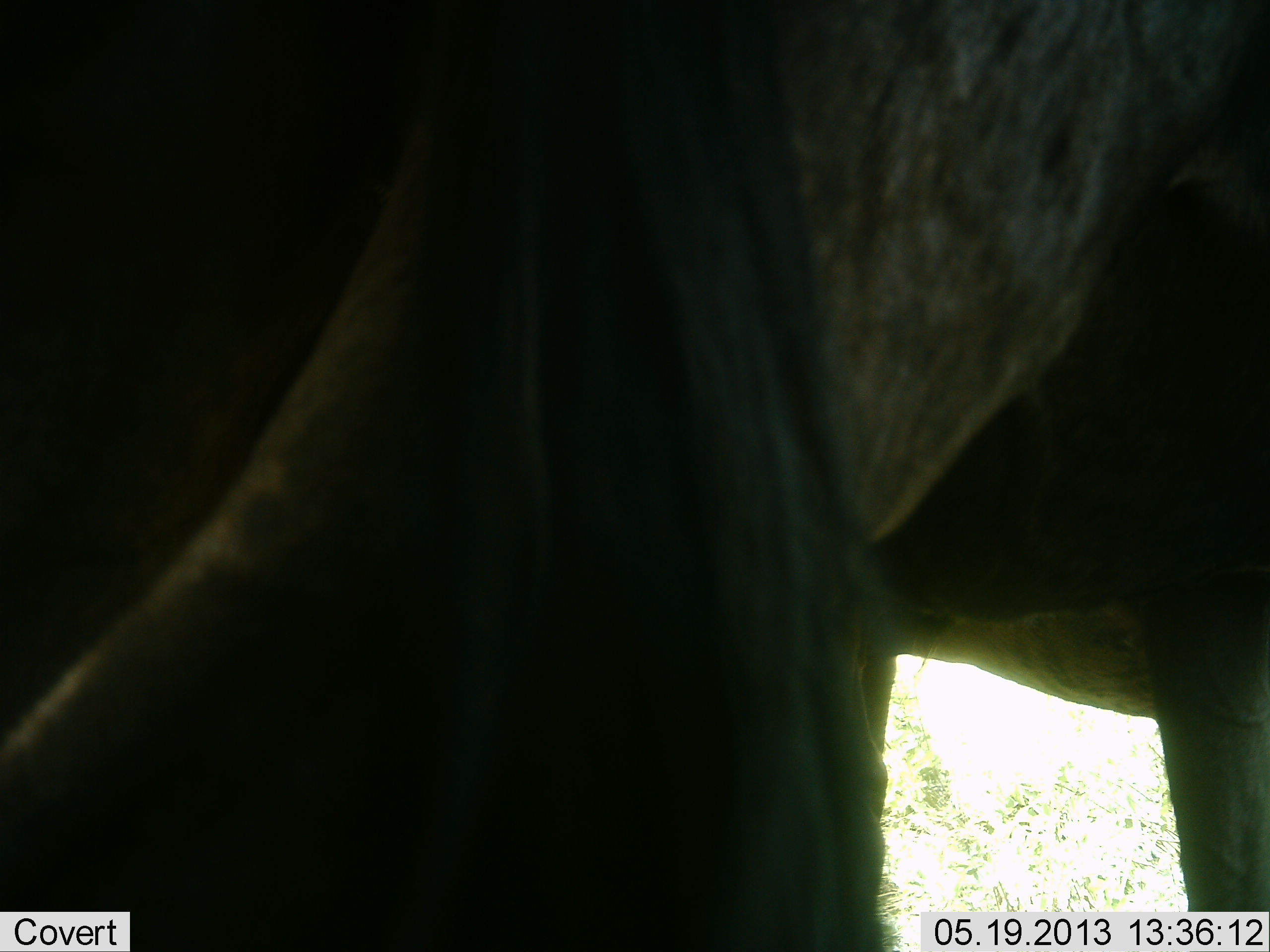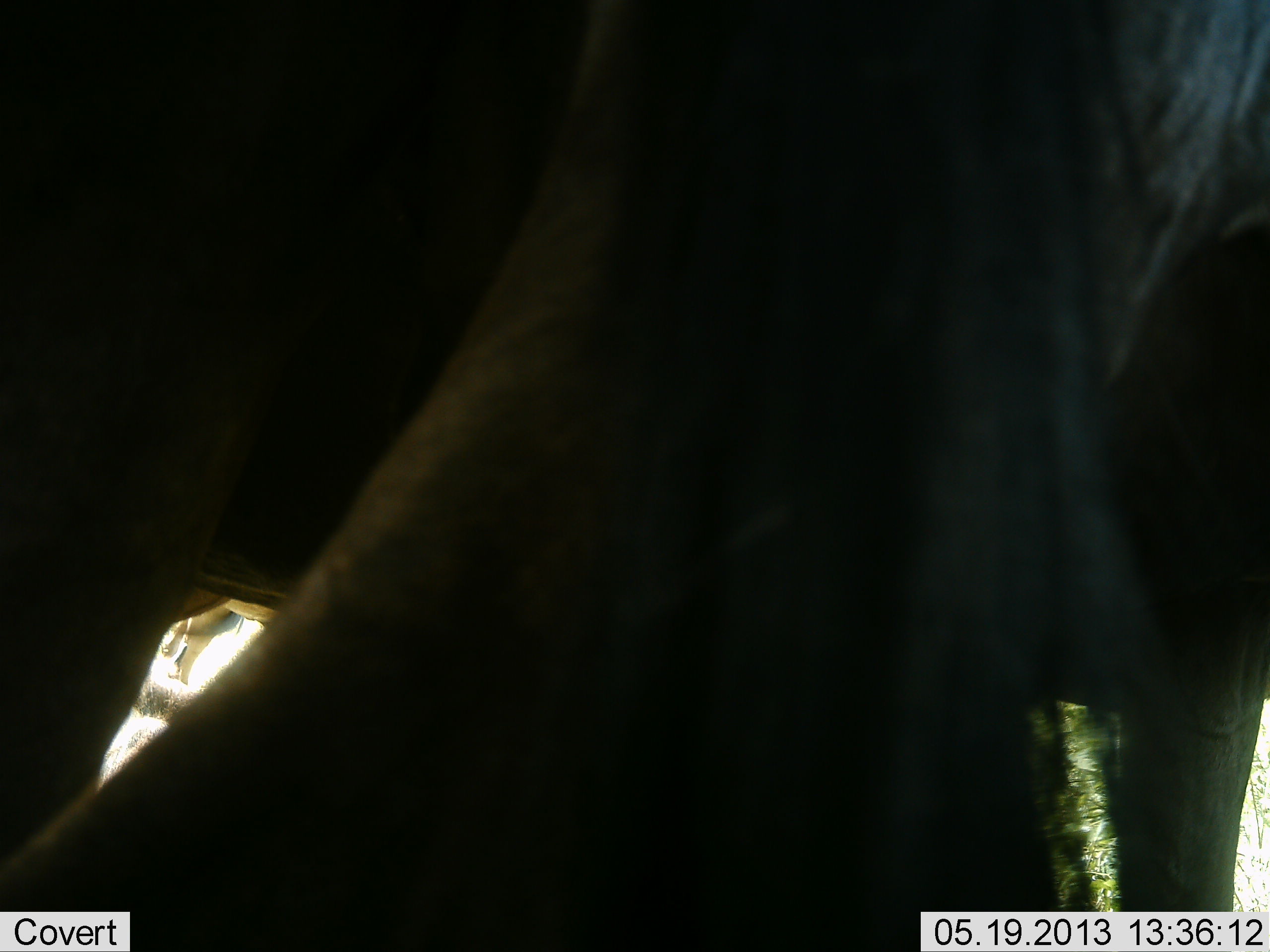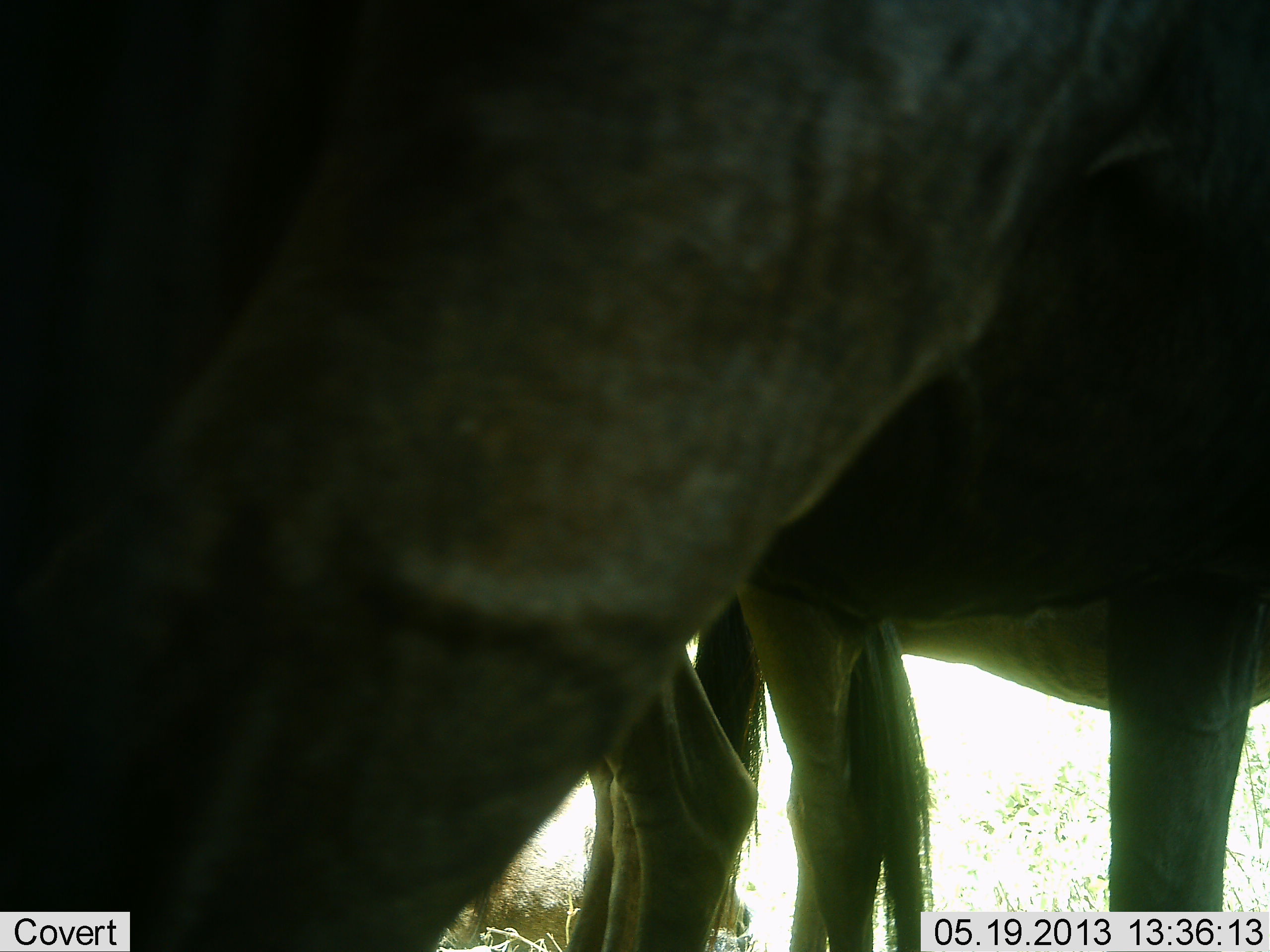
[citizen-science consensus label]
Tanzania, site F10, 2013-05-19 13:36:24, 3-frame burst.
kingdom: Animalia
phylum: Chordata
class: Mammalia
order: Artiodactyla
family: Bovidae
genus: Connochaetes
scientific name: Connochaetes taurinus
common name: blue wildebeest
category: wildebeest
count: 2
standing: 82%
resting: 0%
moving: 24%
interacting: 0%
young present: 6%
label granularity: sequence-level